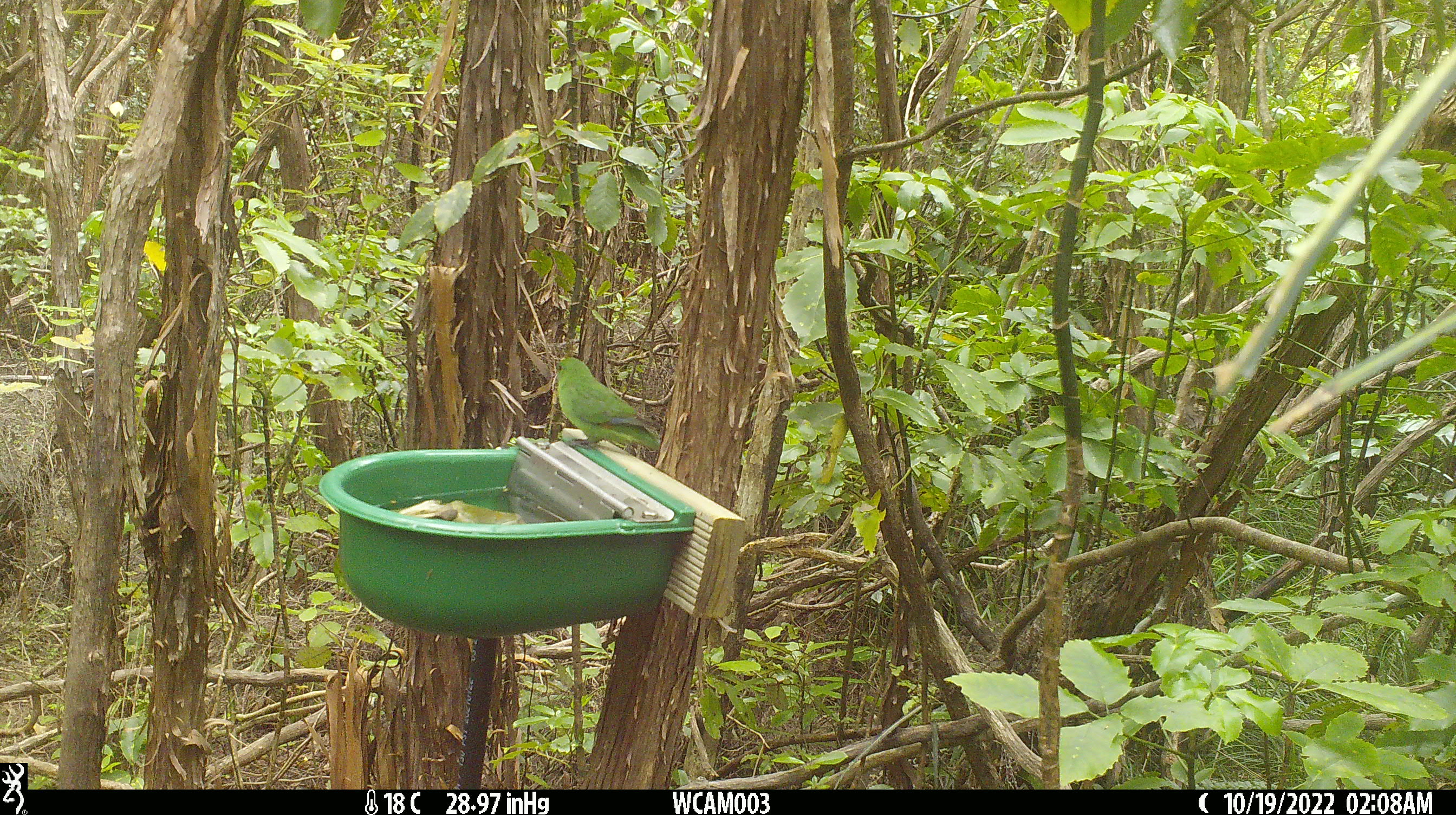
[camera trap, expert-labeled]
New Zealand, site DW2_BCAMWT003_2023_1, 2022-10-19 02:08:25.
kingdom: Animalia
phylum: Chordata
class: Aves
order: Psittaciformes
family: Psittaculidae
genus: Cyanoramphus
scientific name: Cyanoramphus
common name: parakeet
Parakeet (Cyanoramphus).